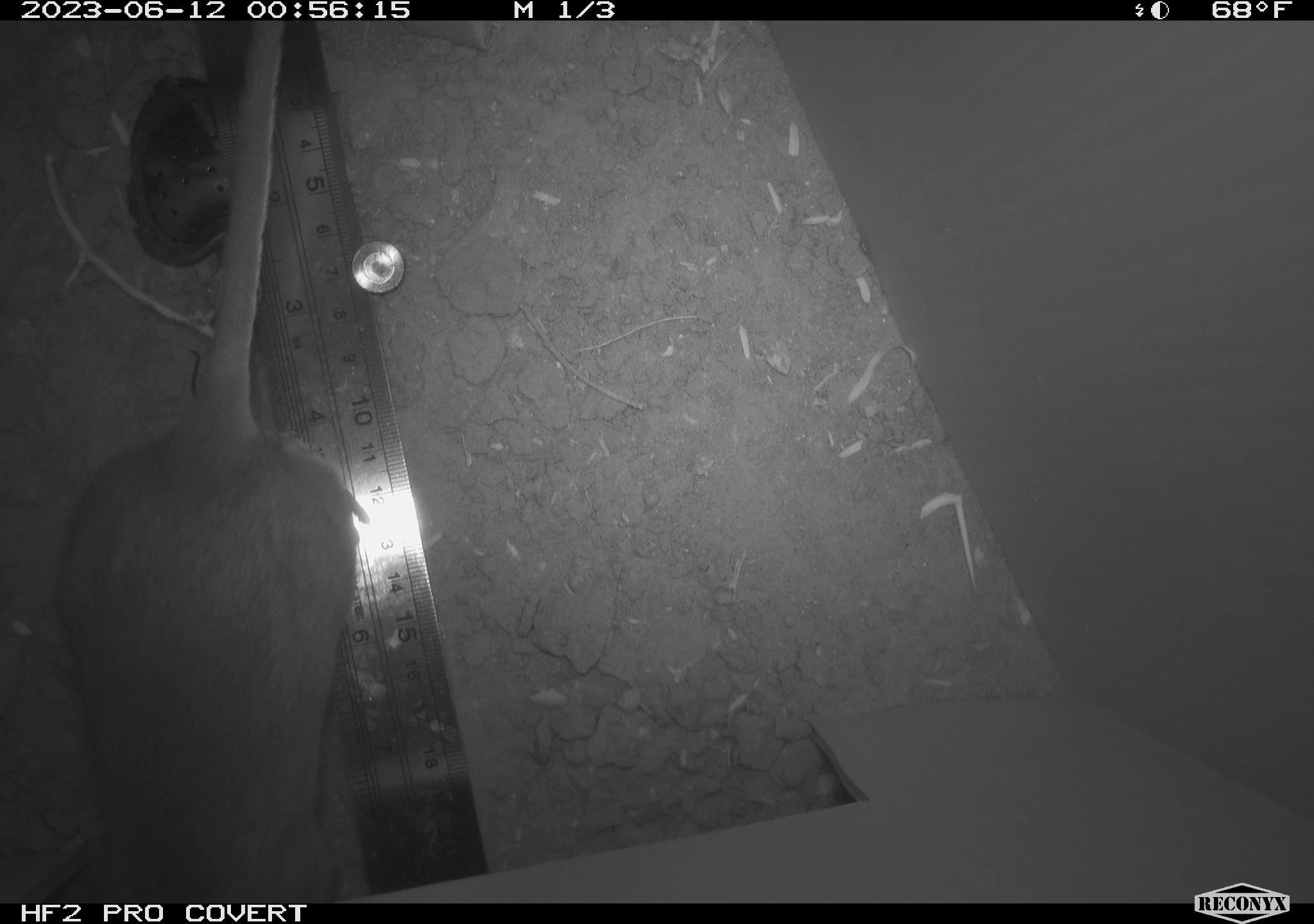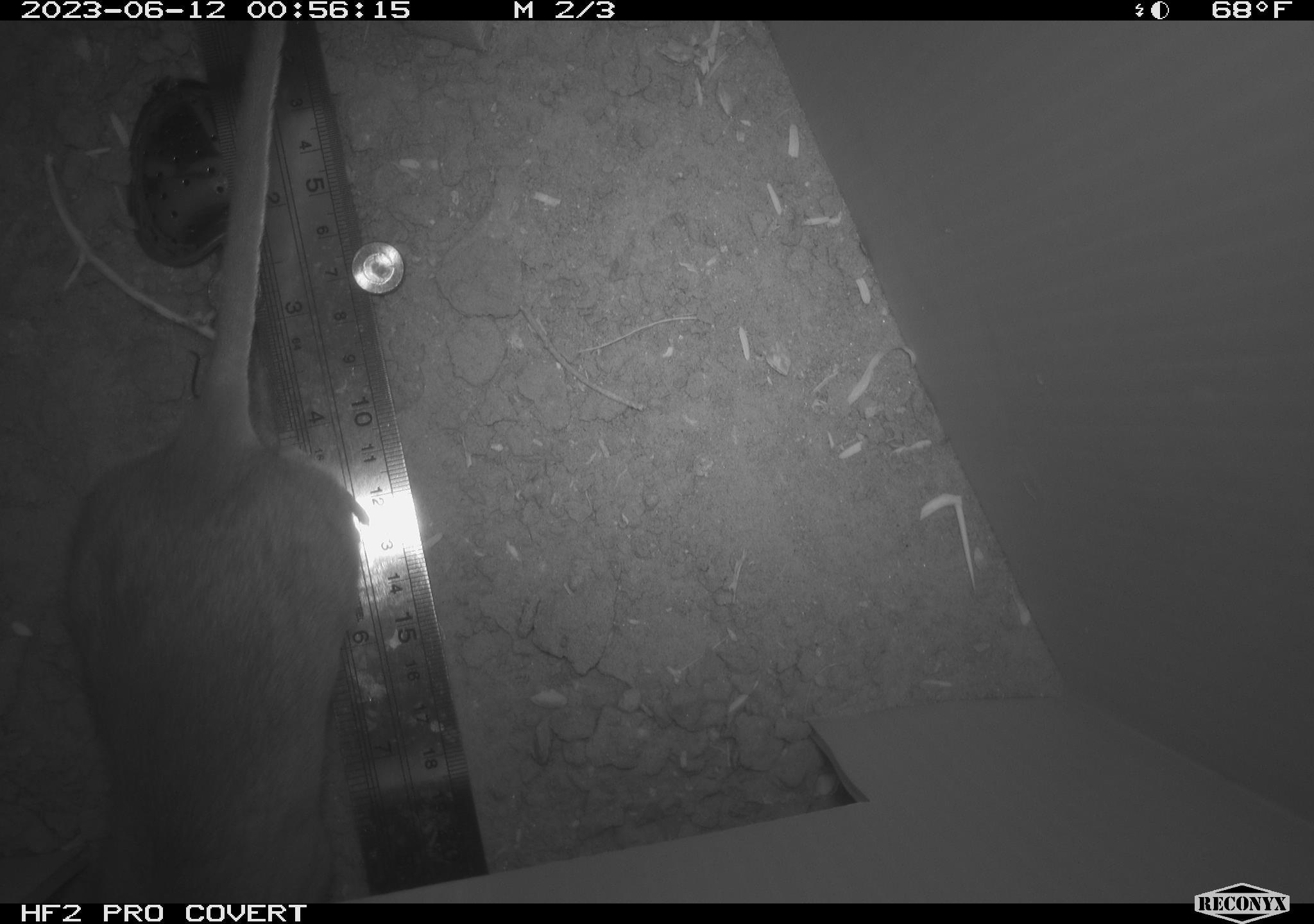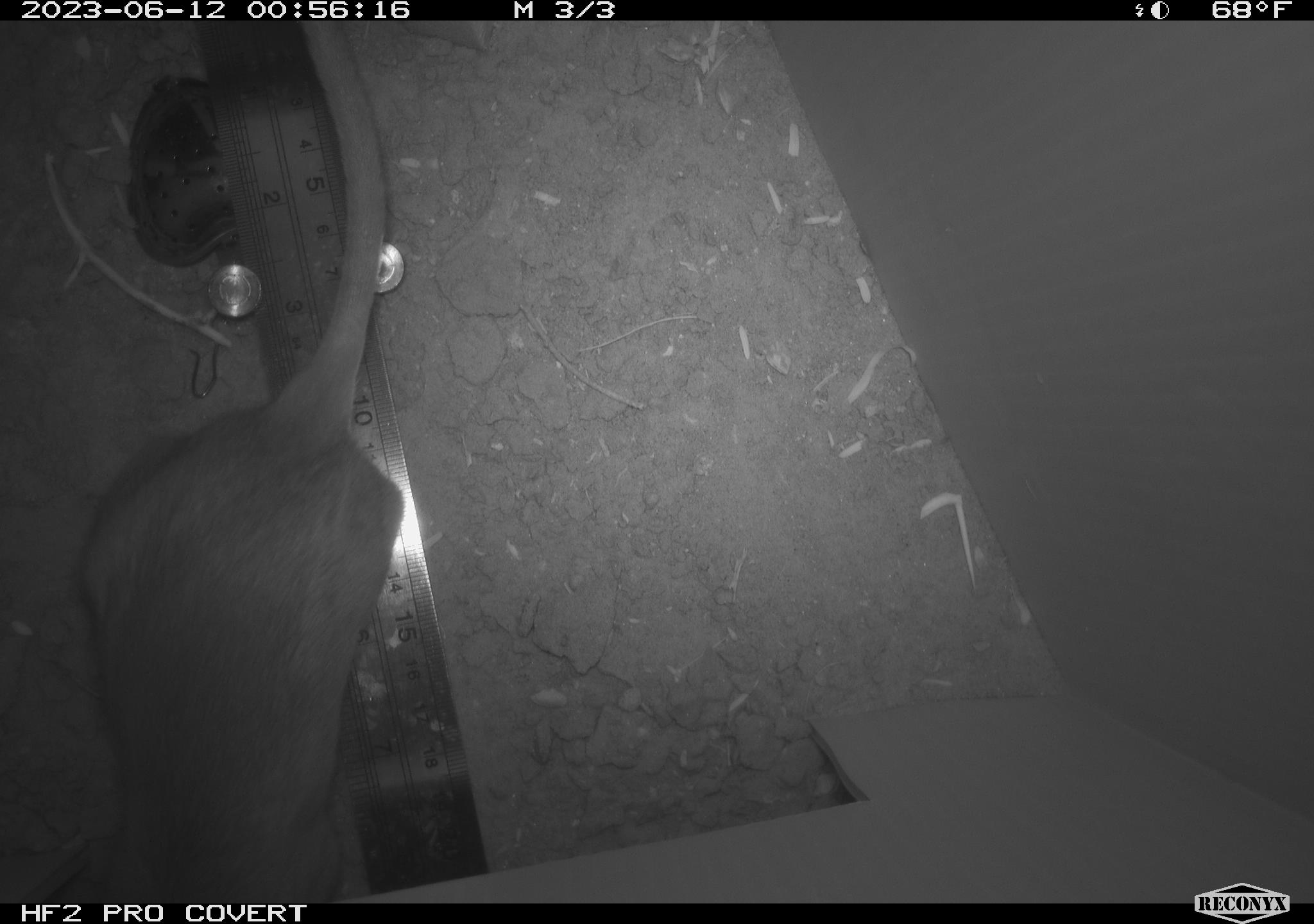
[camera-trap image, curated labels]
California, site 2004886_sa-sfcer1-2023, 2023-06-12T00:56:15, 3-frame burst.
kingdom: Animalia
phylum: Chordata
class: Mammalia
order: Rodentia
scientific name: Rodentia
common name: mouse species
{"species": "mouse species (Rodentia)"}